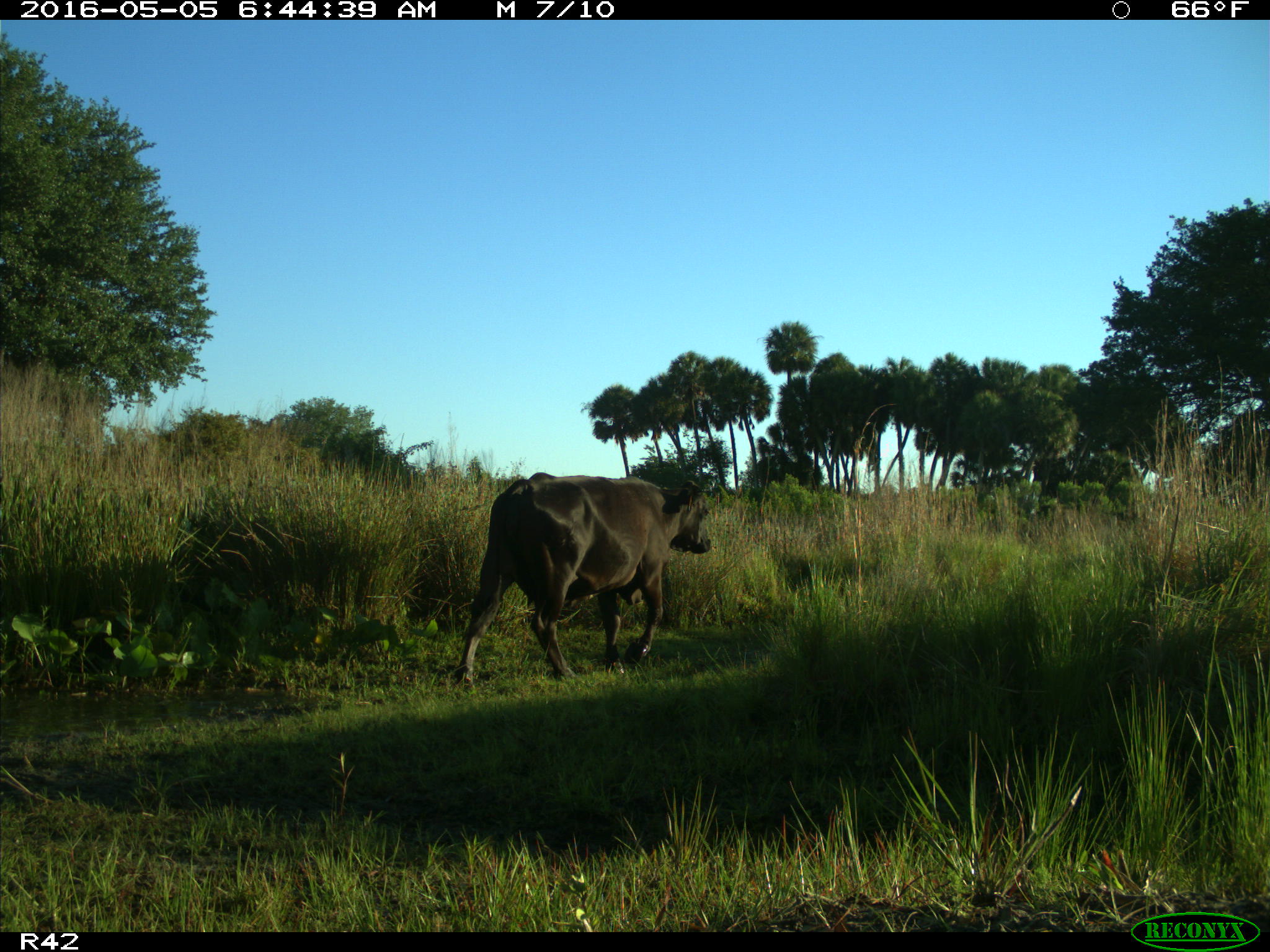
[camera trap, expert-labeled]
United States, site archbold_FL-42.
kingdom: Animalia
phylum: Chordata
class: Mammalia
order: Artiodactyla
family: Bovidae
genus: Bos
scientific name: Bos taurus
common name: domestic cow